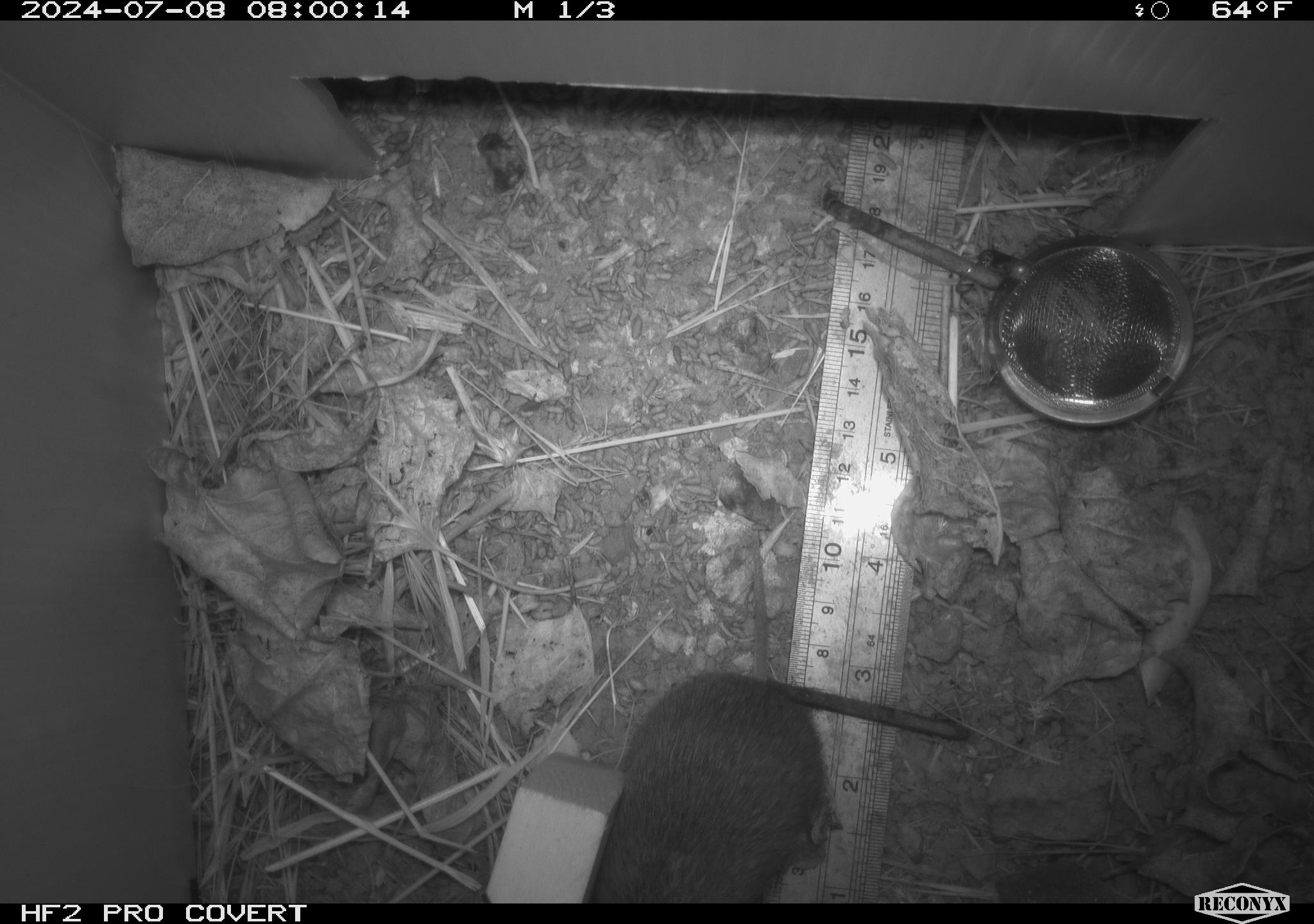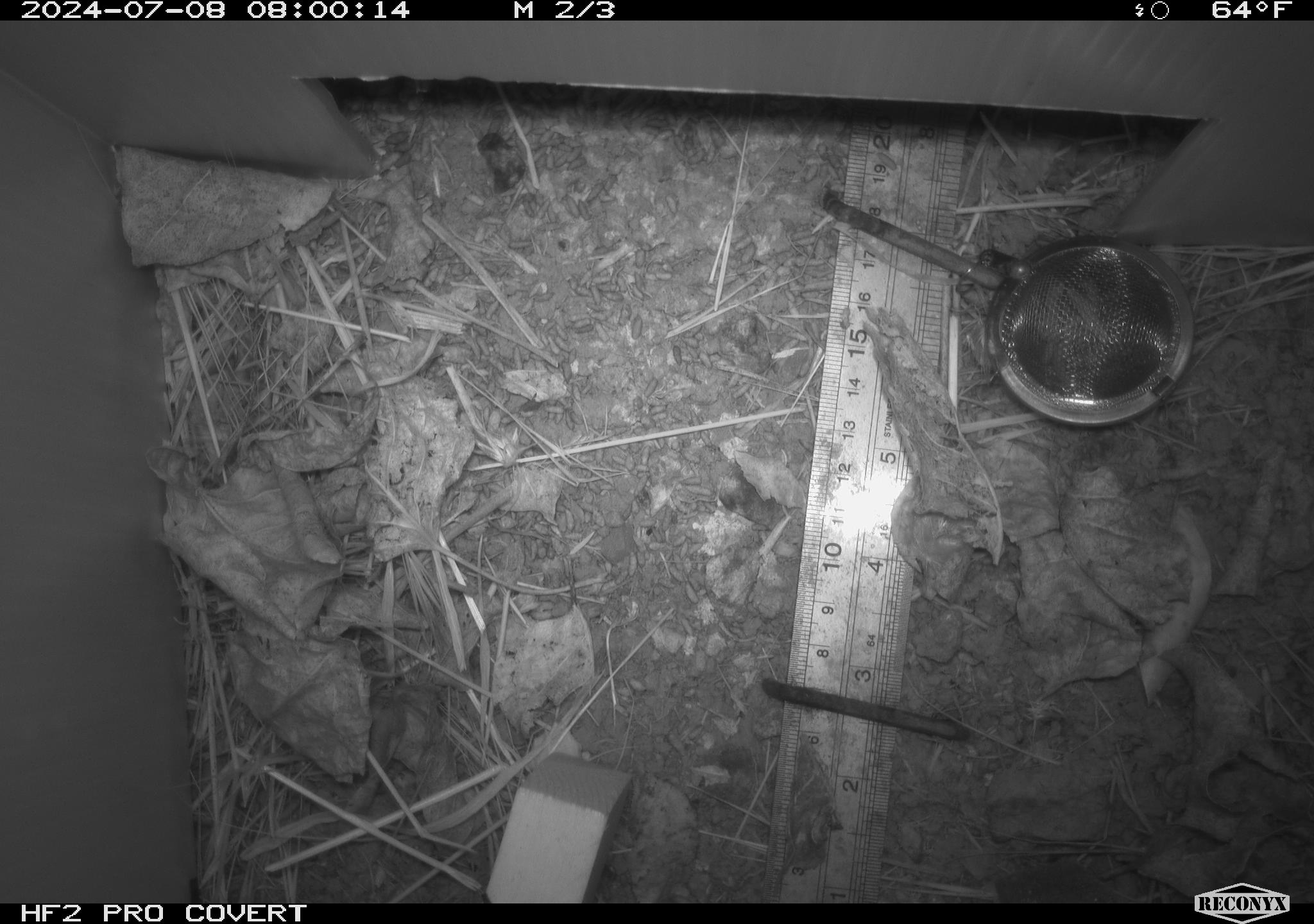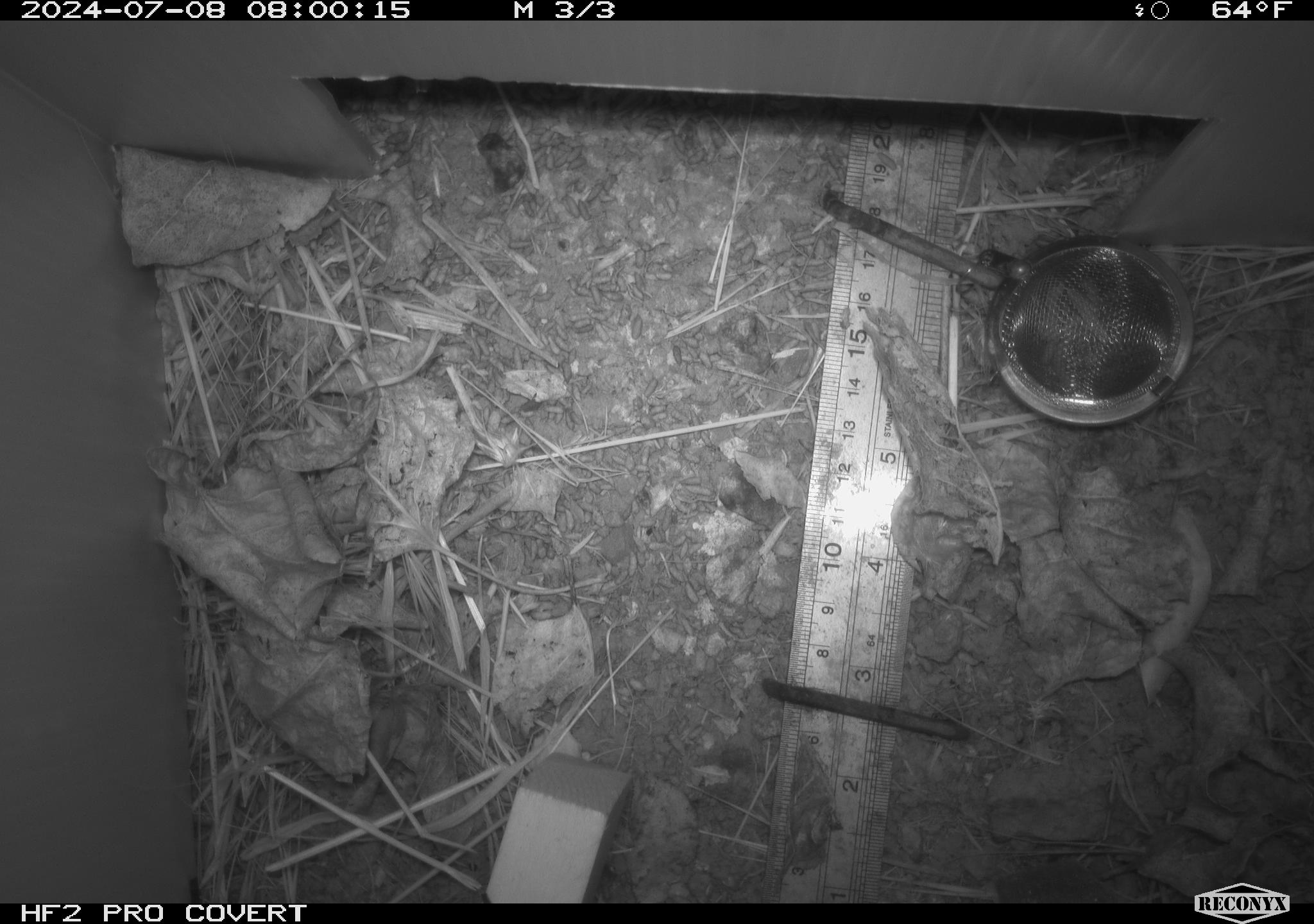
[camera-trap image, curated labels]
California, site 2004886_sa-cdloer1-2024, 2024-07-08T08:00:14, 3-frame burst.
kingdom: Animalia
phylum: Chordata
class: Mammalia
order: Rodentia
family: Cricetidae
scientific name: Arvicolinae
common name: voles, lemmings, and muskrats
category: arvicolinae subfamily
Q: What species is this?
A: Arvicolinae subfamily (voles, lemmings, and muskrats) (Arvicolinae).